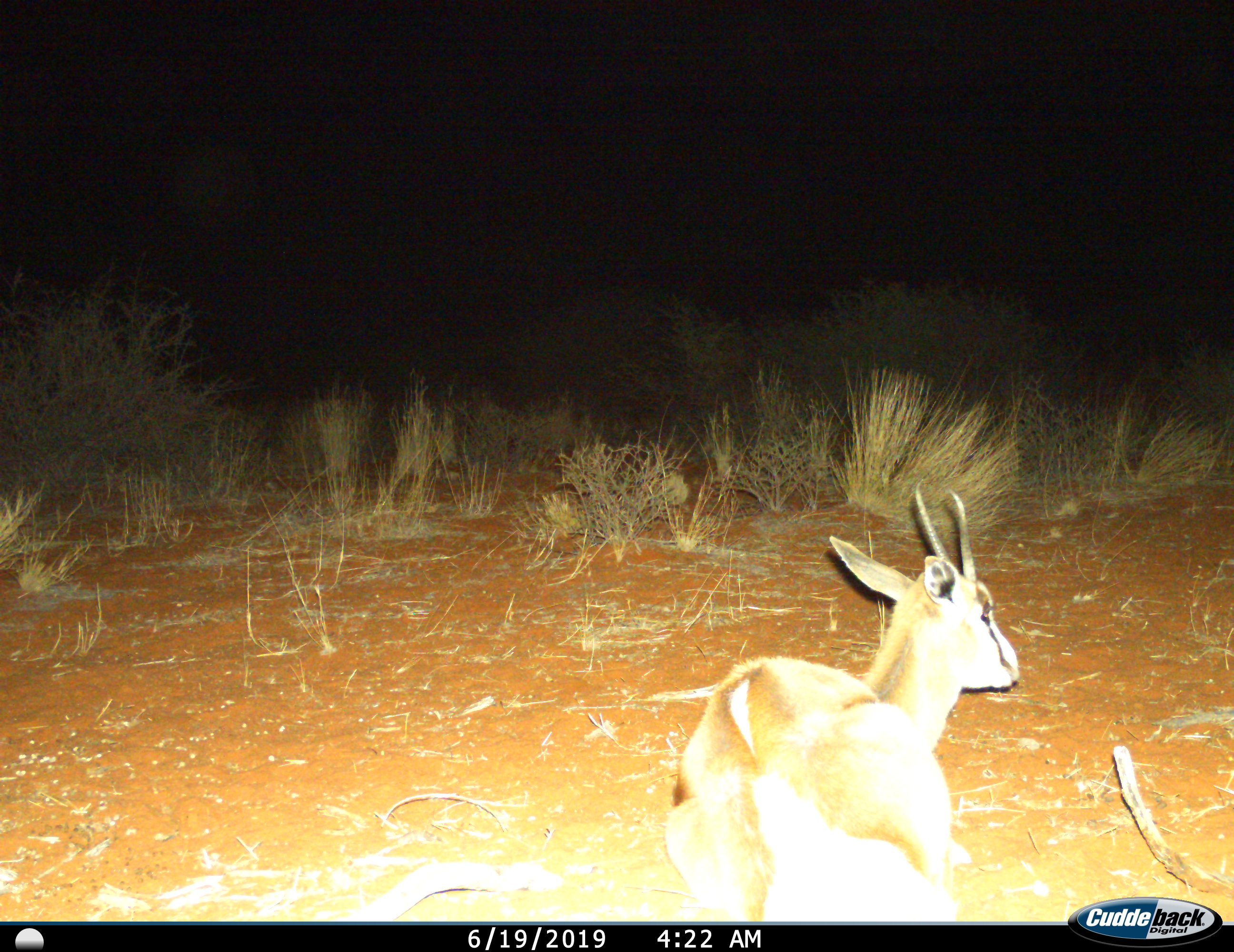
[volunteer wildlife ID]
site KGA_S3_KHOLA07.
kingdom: Animalia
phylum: Chordata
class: Mammalia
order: Artiodactyla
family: Bovidae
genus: Antidorcas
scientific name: Antidorcas marsupialis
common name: springbok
Springbok (Antidorcas marsupialis), count 1. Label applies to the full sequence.